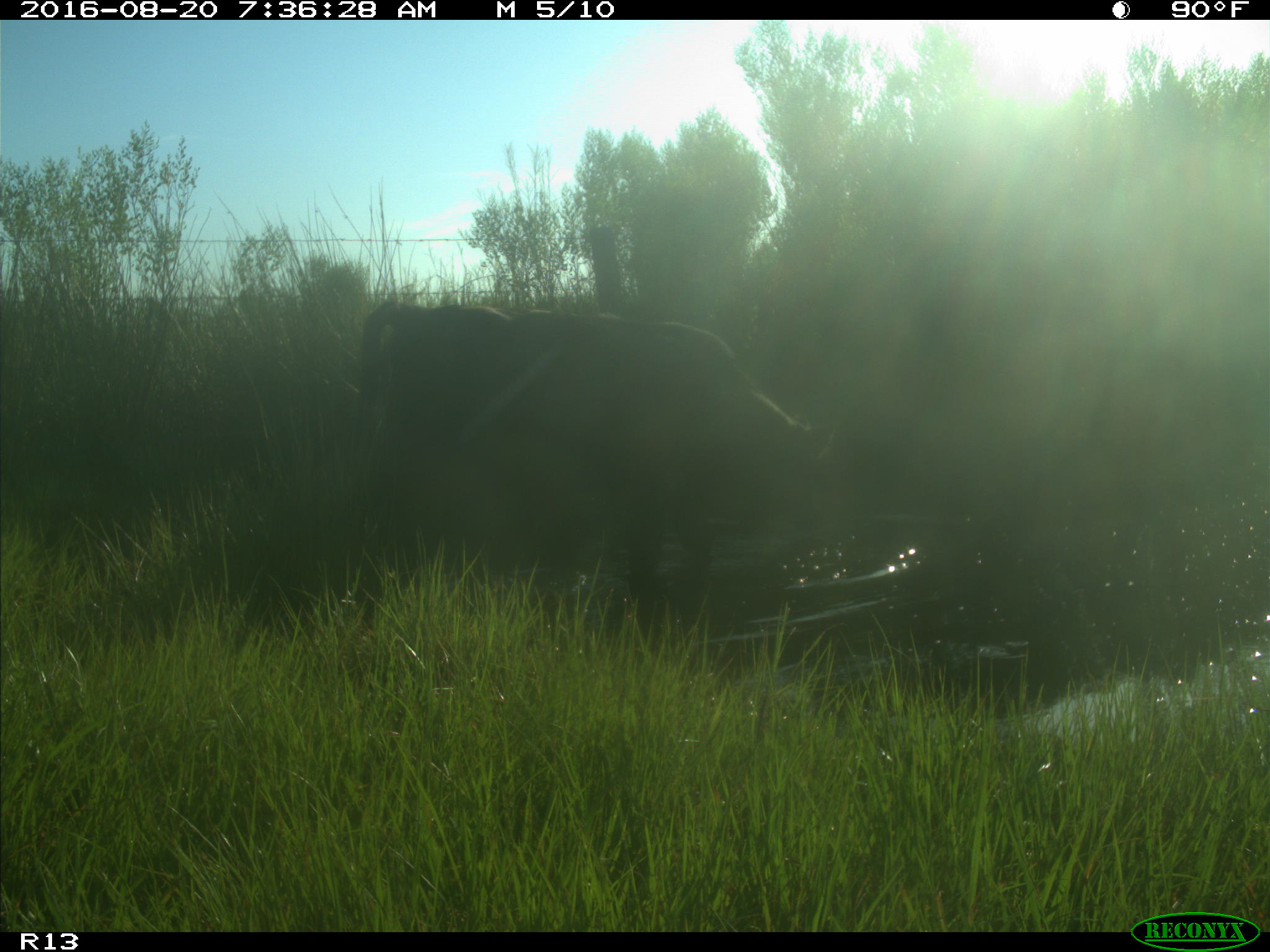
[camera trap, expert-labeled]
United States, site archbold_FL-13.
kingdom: Animalia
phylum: Chordata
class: Mammalia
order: Artiodactyla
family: Bovidae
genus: Bos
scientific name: Bos taurus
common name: domestic cow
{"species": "Bos taurus (domestic cow)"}